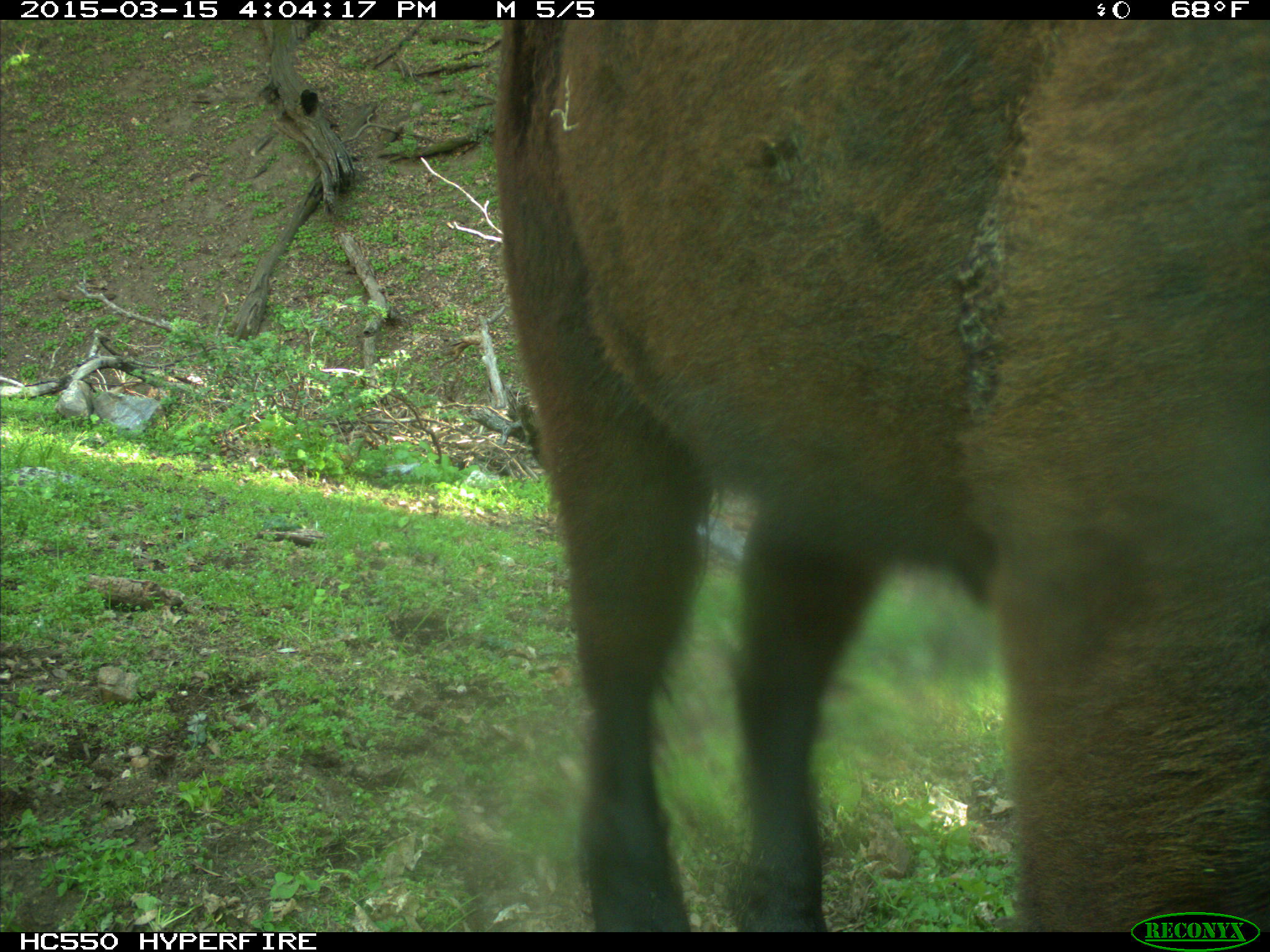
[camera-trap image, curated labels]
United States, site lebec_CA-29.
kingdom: Animalia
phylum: Chordata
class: Mammalia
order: Artiodactyla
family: Bovidae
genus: Bos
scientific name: Bos taurus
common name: domestic cow